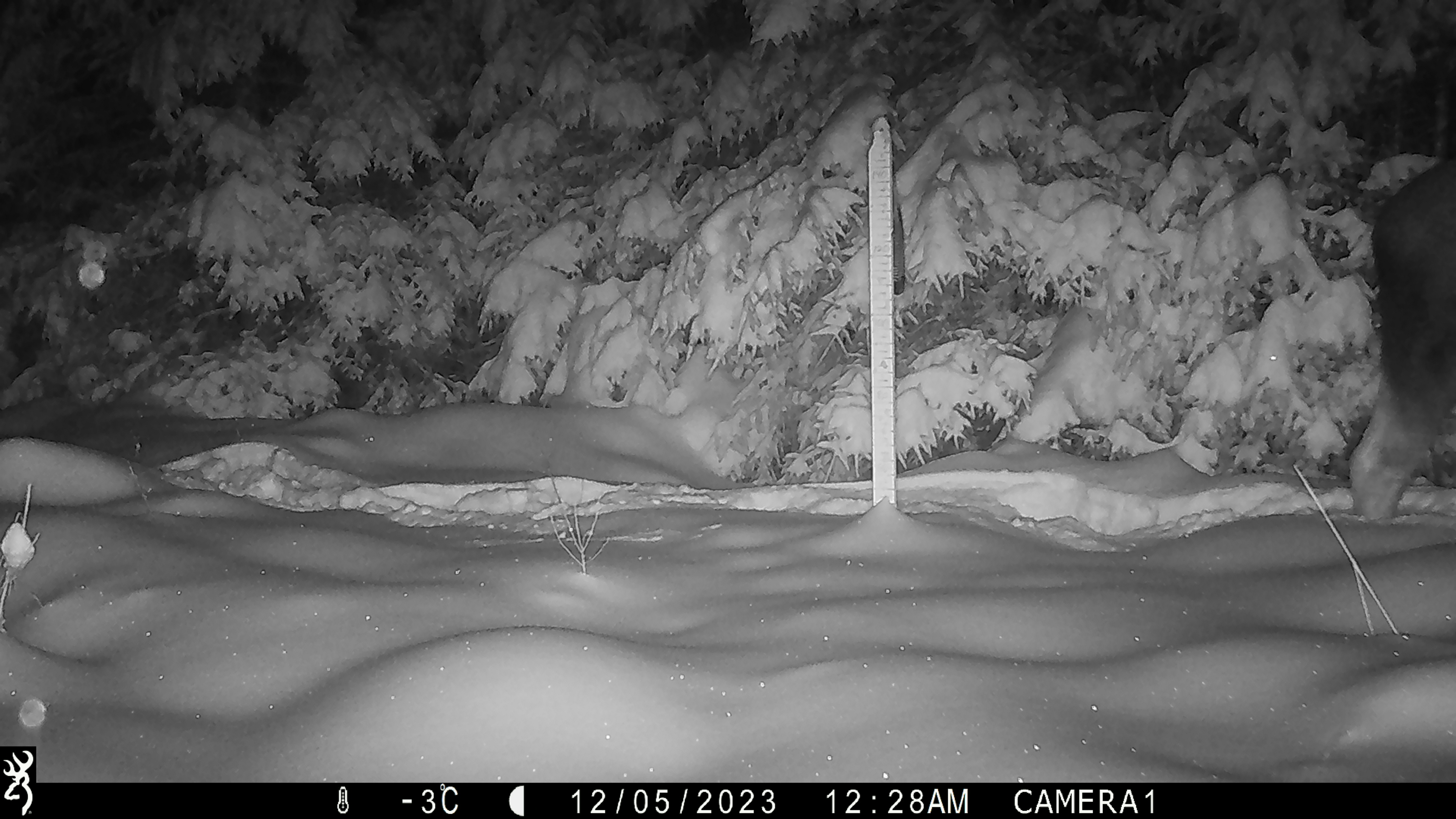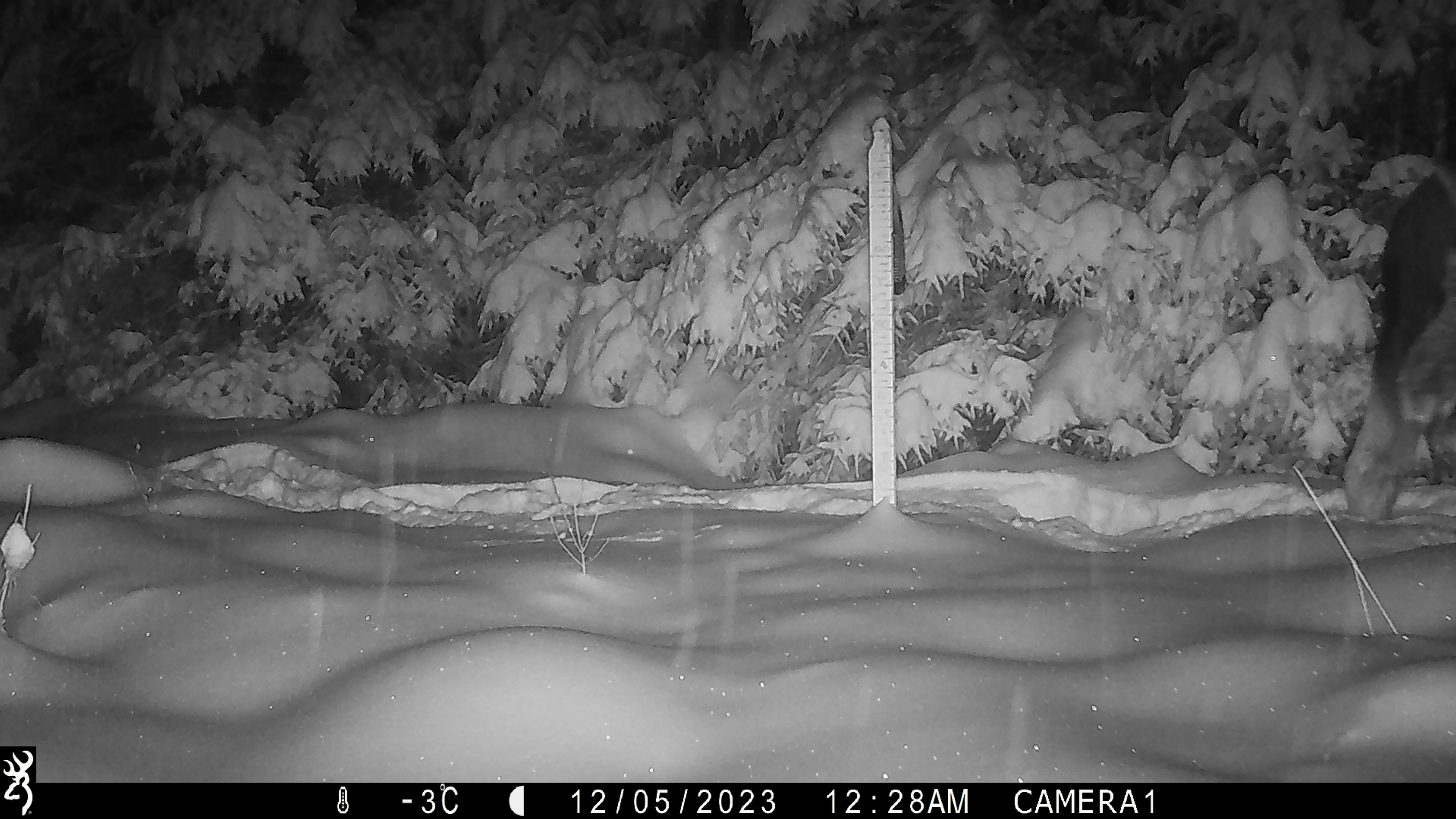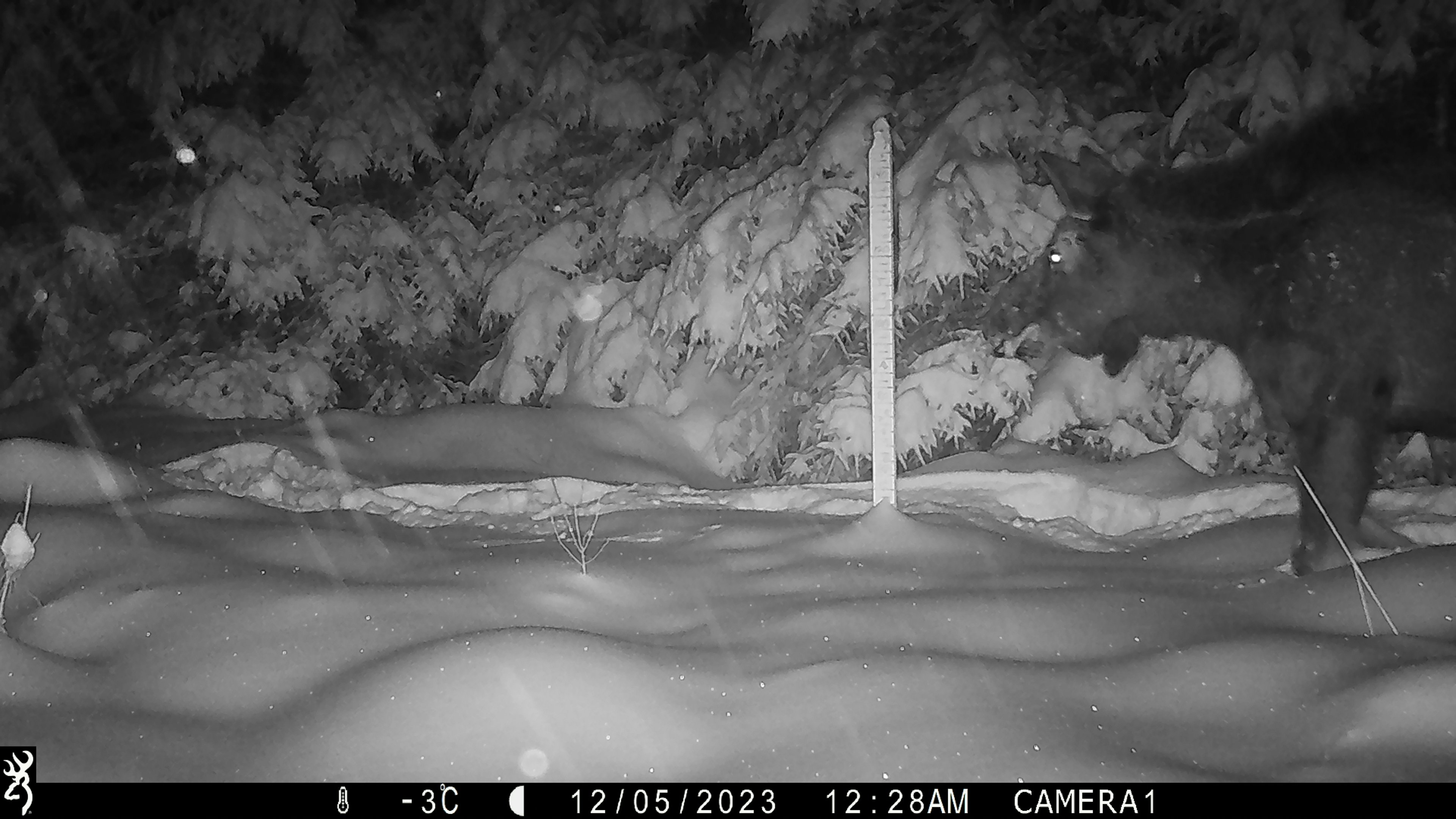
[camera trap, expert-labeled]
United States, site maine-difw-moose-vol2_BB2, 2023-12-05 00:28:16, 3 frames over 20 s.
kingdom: Animalia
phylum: Chordata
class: Mammalia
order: Artiodactyla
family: Cervidae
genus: Alces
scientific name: Alces alces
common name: moose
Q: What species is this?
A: Moose (Alces alces).